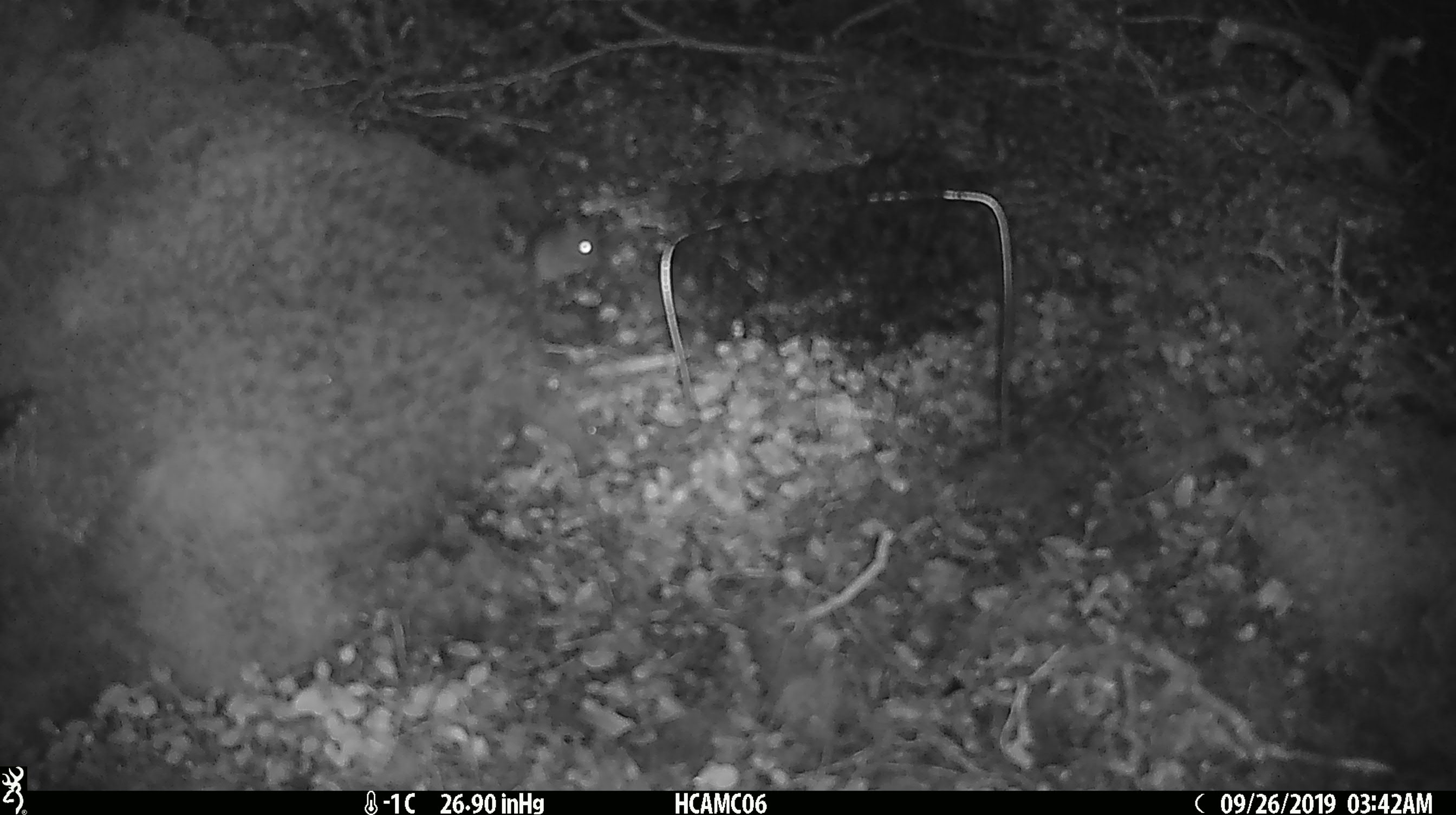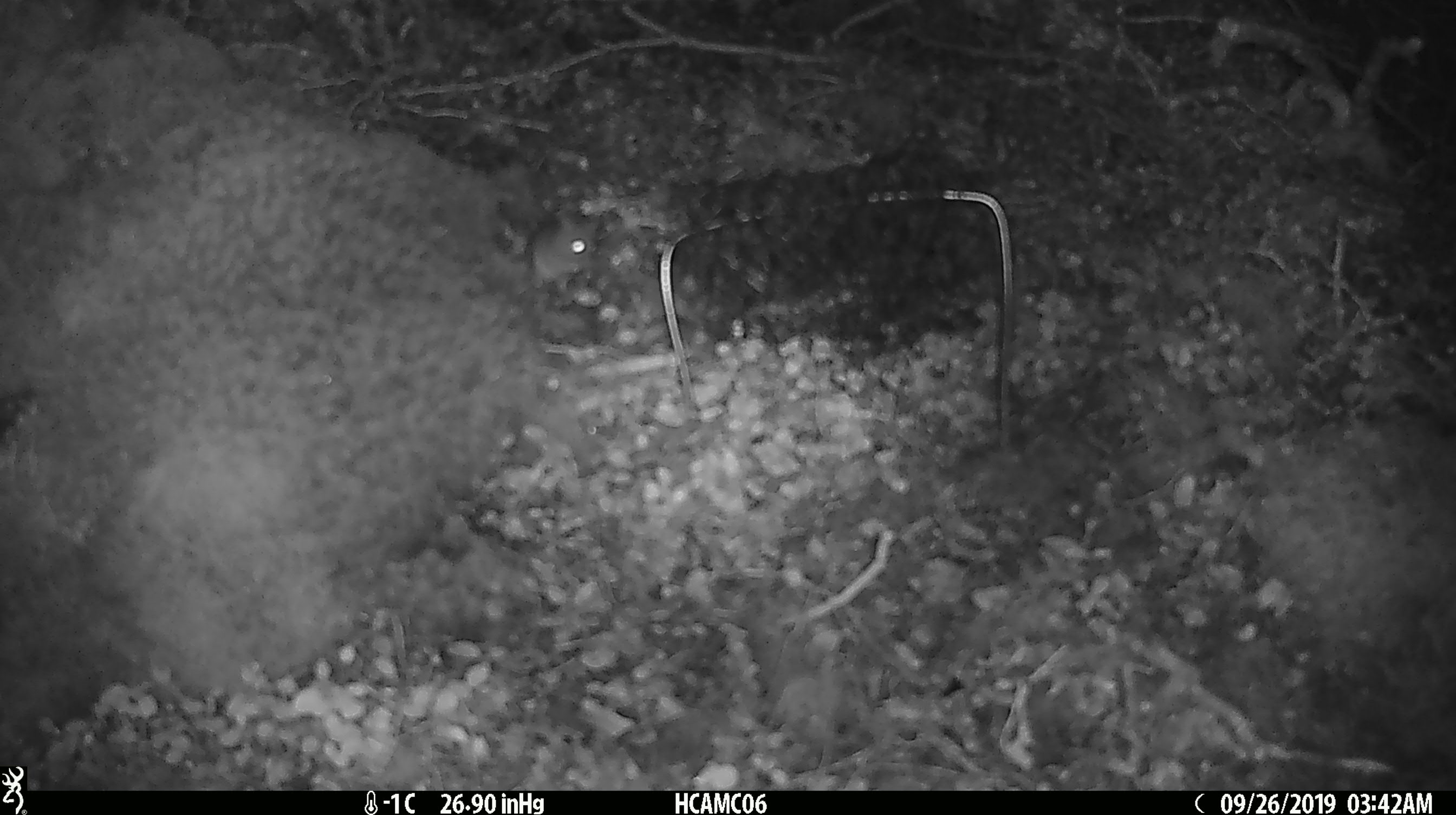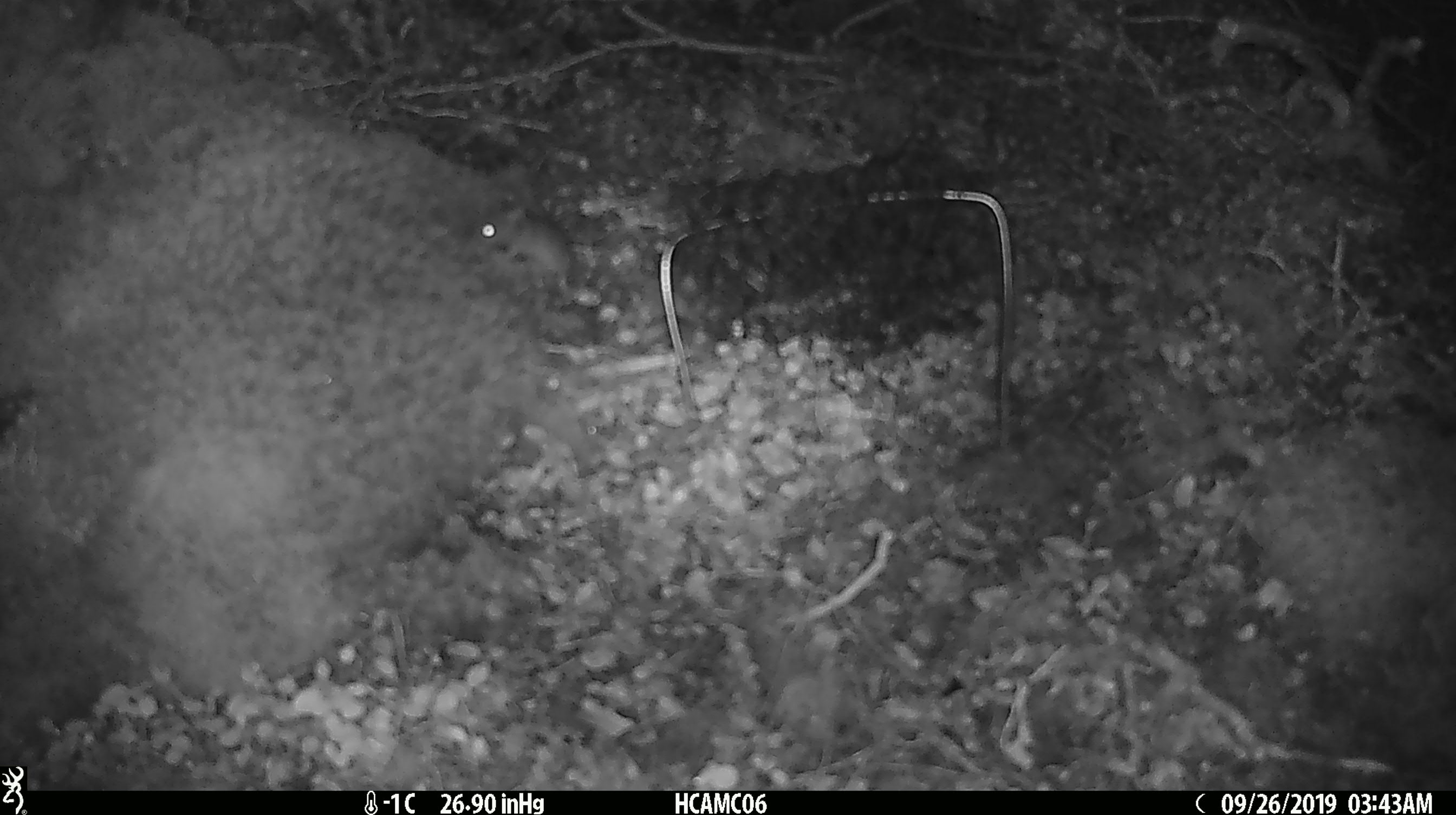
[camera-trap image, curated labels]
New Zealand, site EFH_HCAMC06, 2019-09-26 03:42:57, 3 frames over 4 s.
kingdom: Animalia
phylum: Chordata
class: Mammalia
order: Rodentia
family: Muridae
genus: Mus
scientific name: Mus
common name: mouse